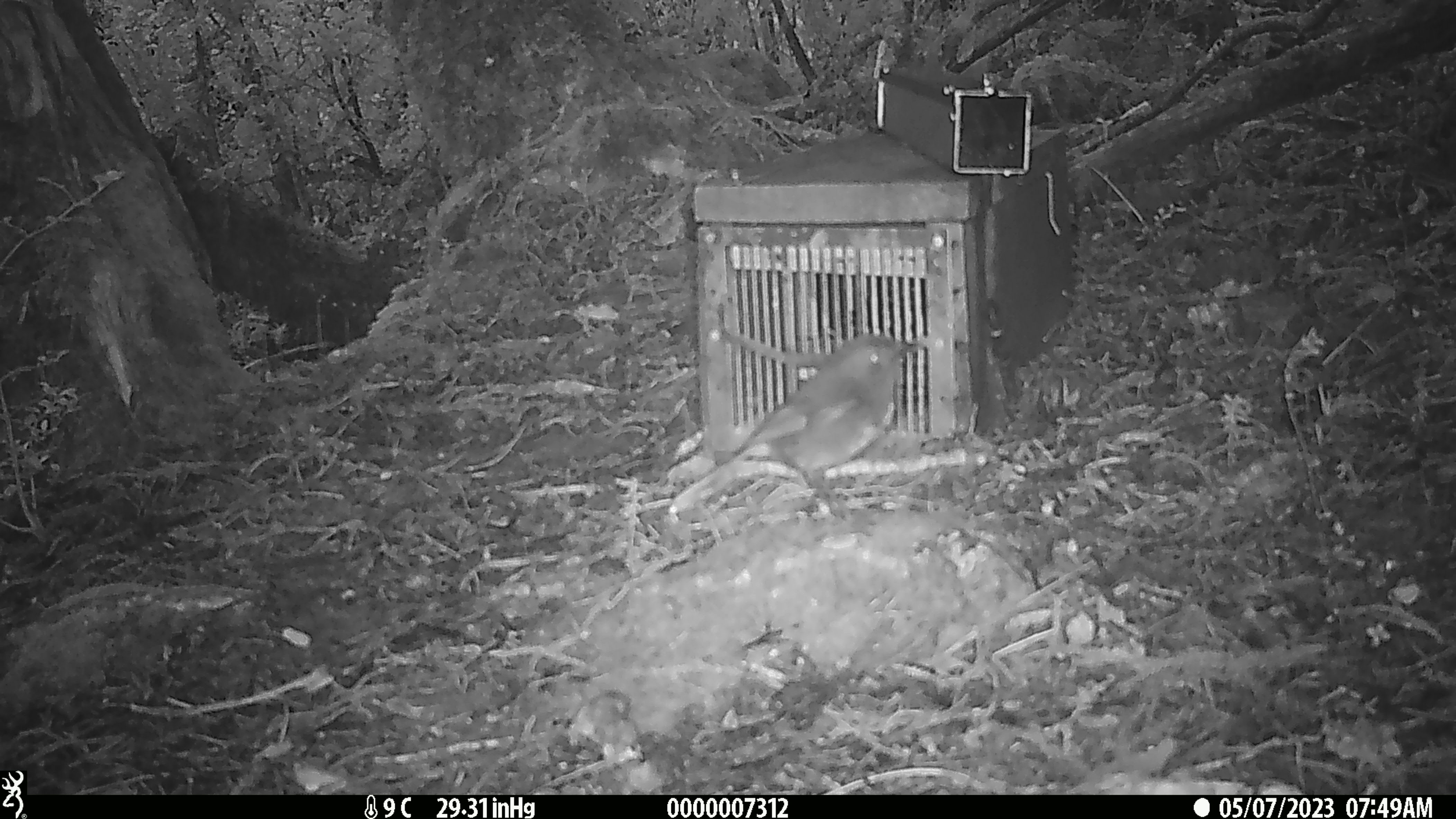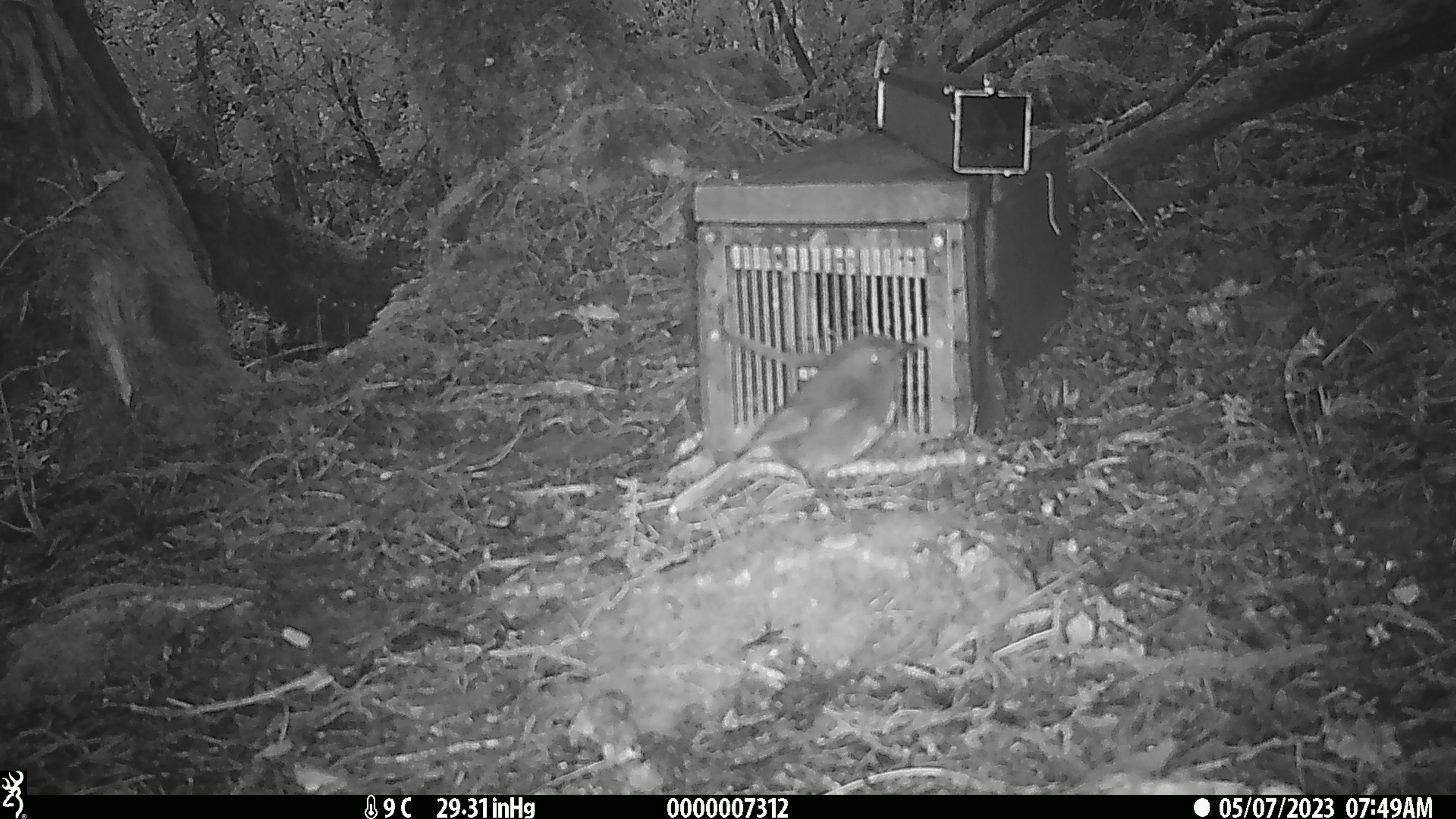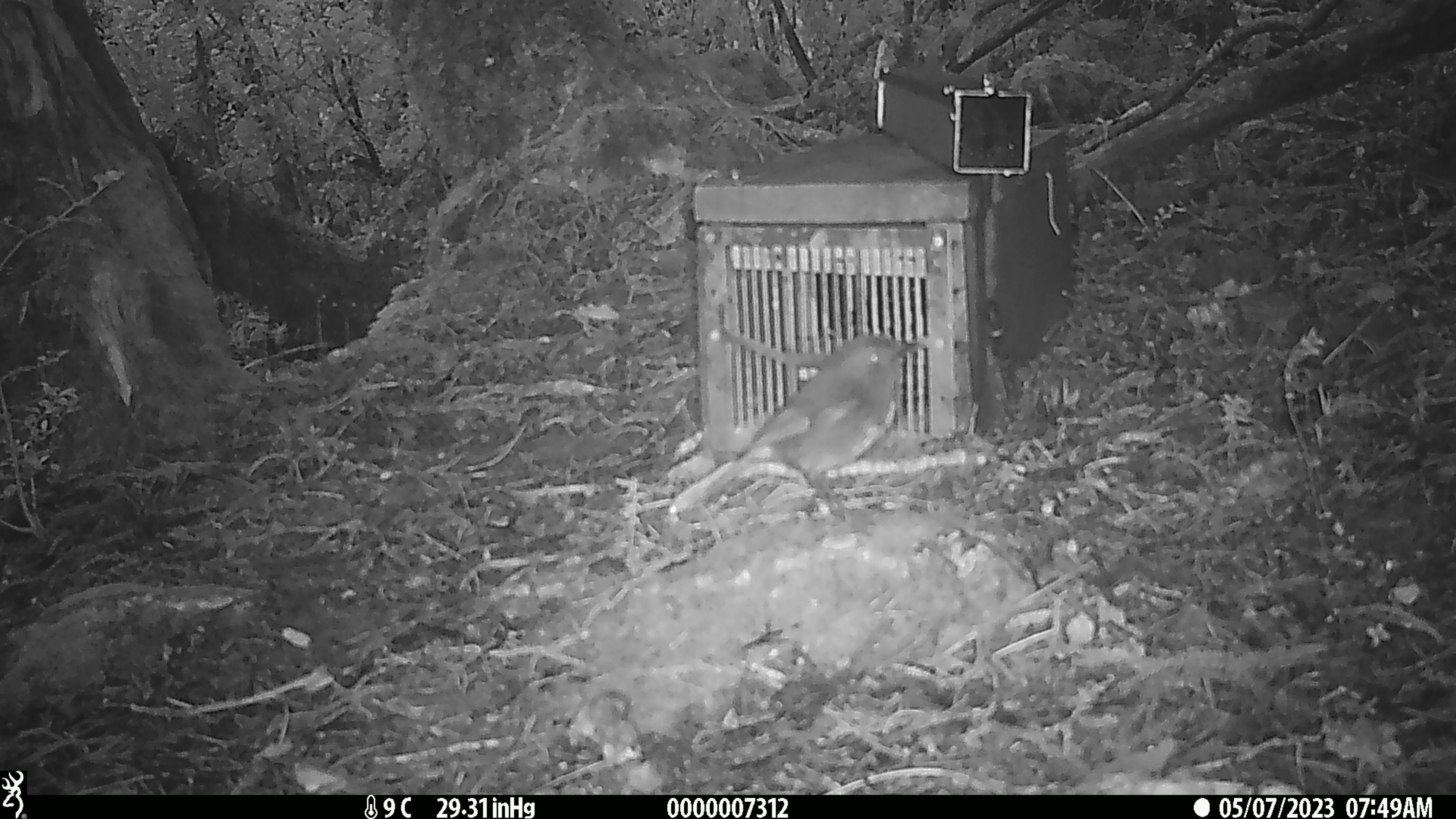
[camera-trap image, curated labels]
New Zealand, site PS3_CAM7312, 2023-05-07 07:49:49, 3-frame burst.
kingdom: Animalia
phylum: Chordata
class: Aves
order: Passeriformes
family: Petroicidae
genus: Petroica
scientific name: Petroica australis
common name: new zealand robin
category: robin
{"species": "robin (new zealand robin) (Petroica australis)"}